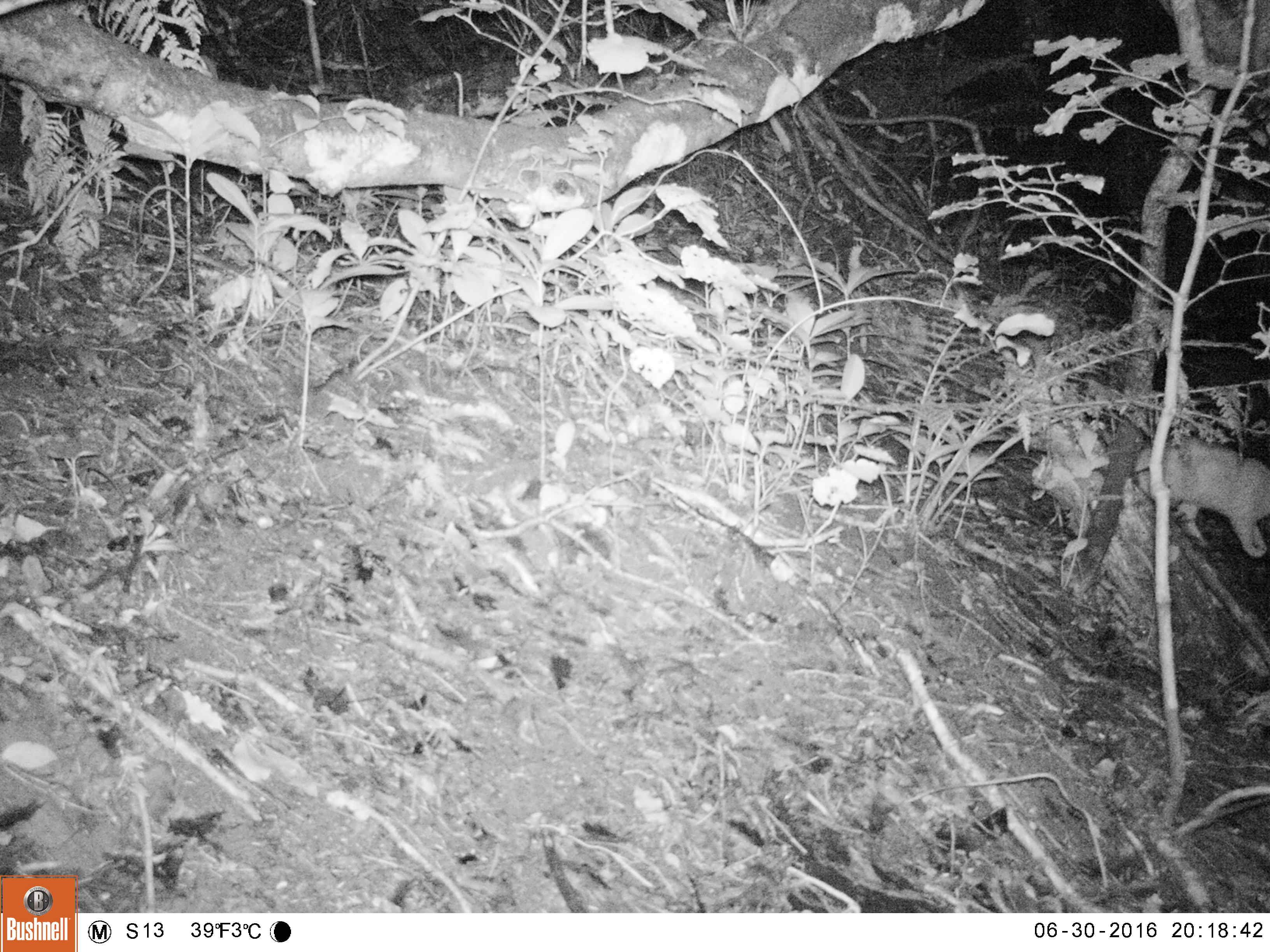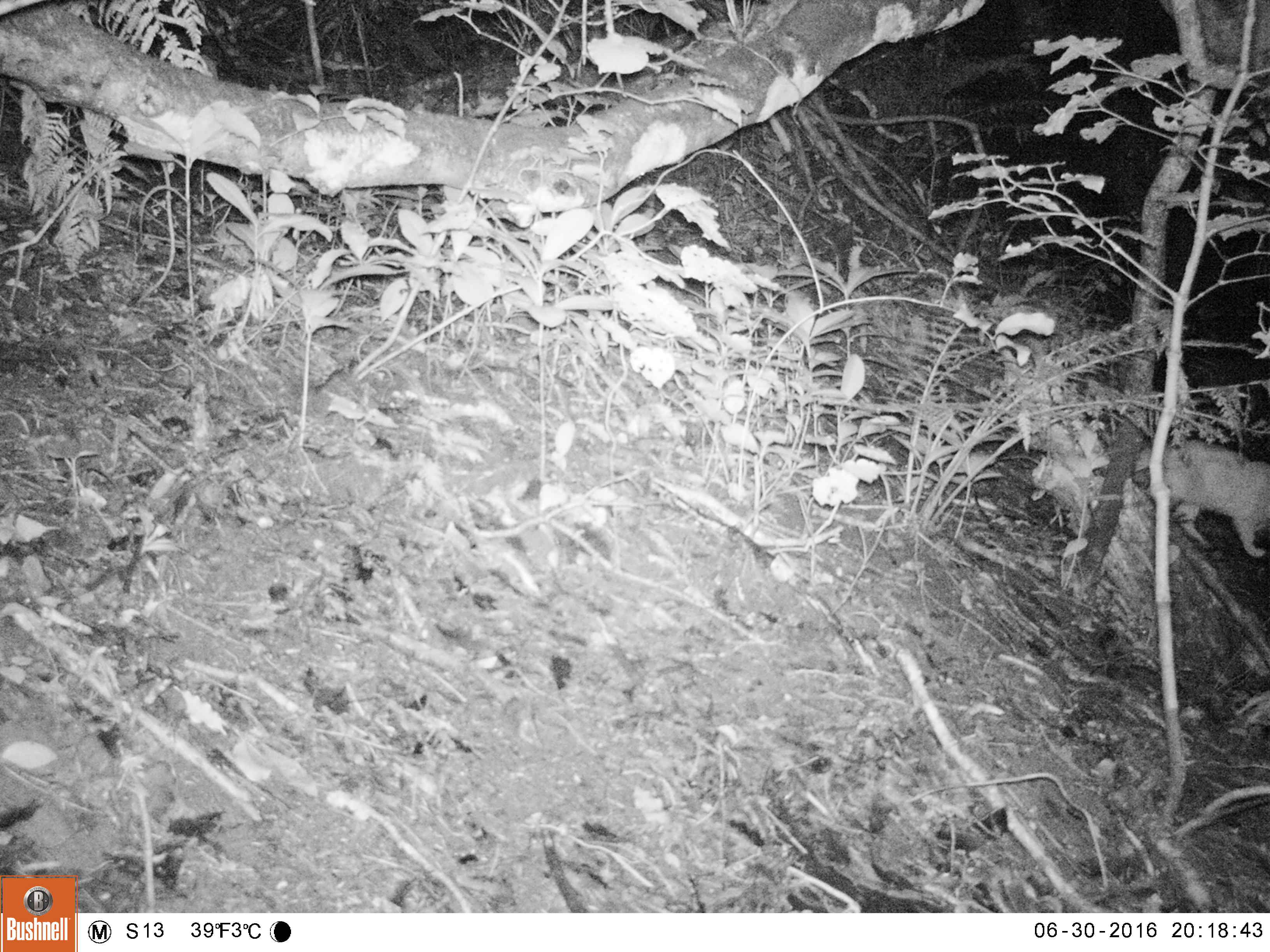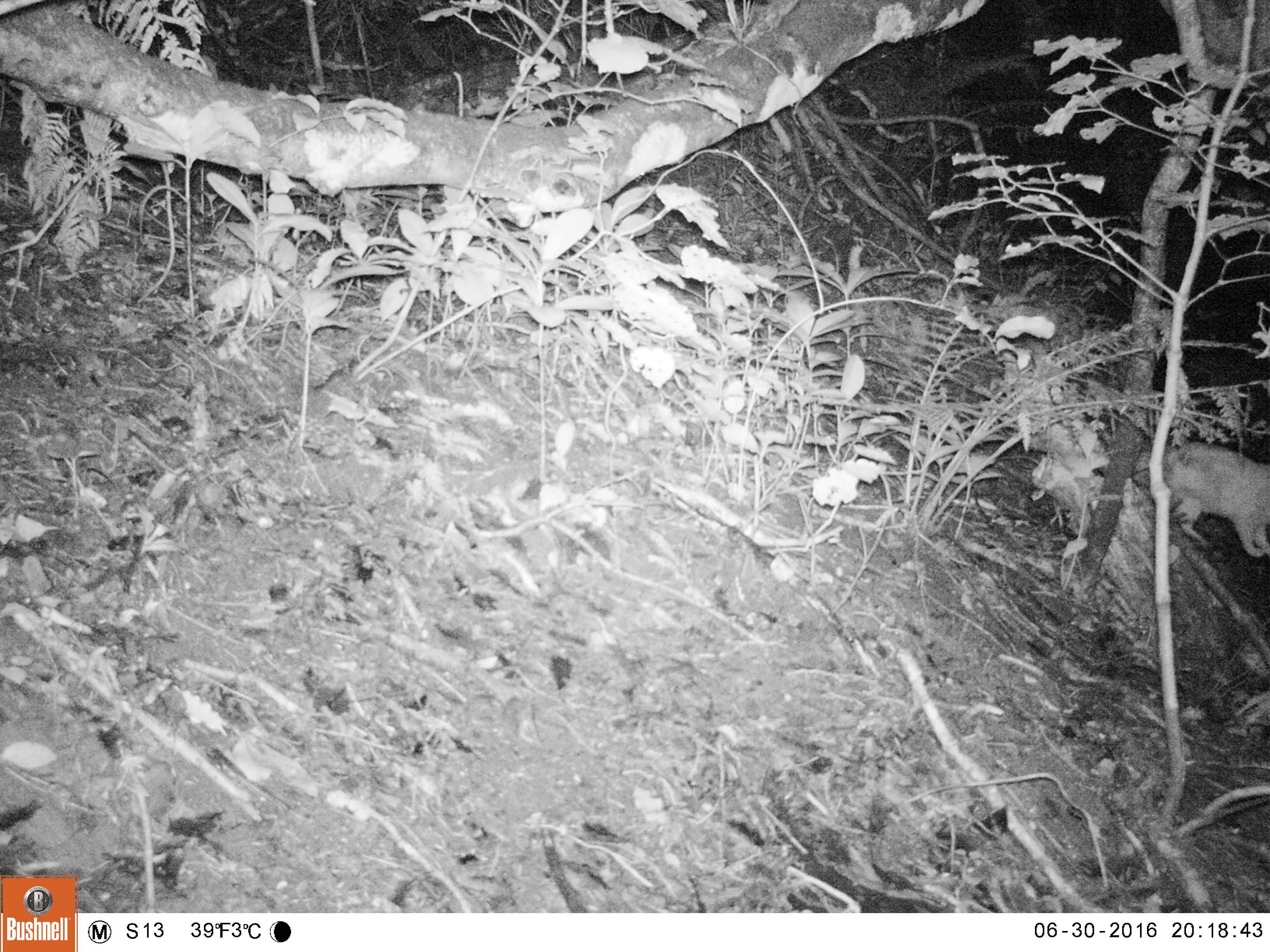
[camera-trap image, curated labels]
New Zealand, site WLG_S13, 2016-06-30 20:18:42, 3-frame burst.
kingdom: Animalia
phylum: Chordata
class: Mammalia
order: Carnivora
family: Felidae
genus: Felis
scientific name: Felis catus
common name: domestic cat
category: cat